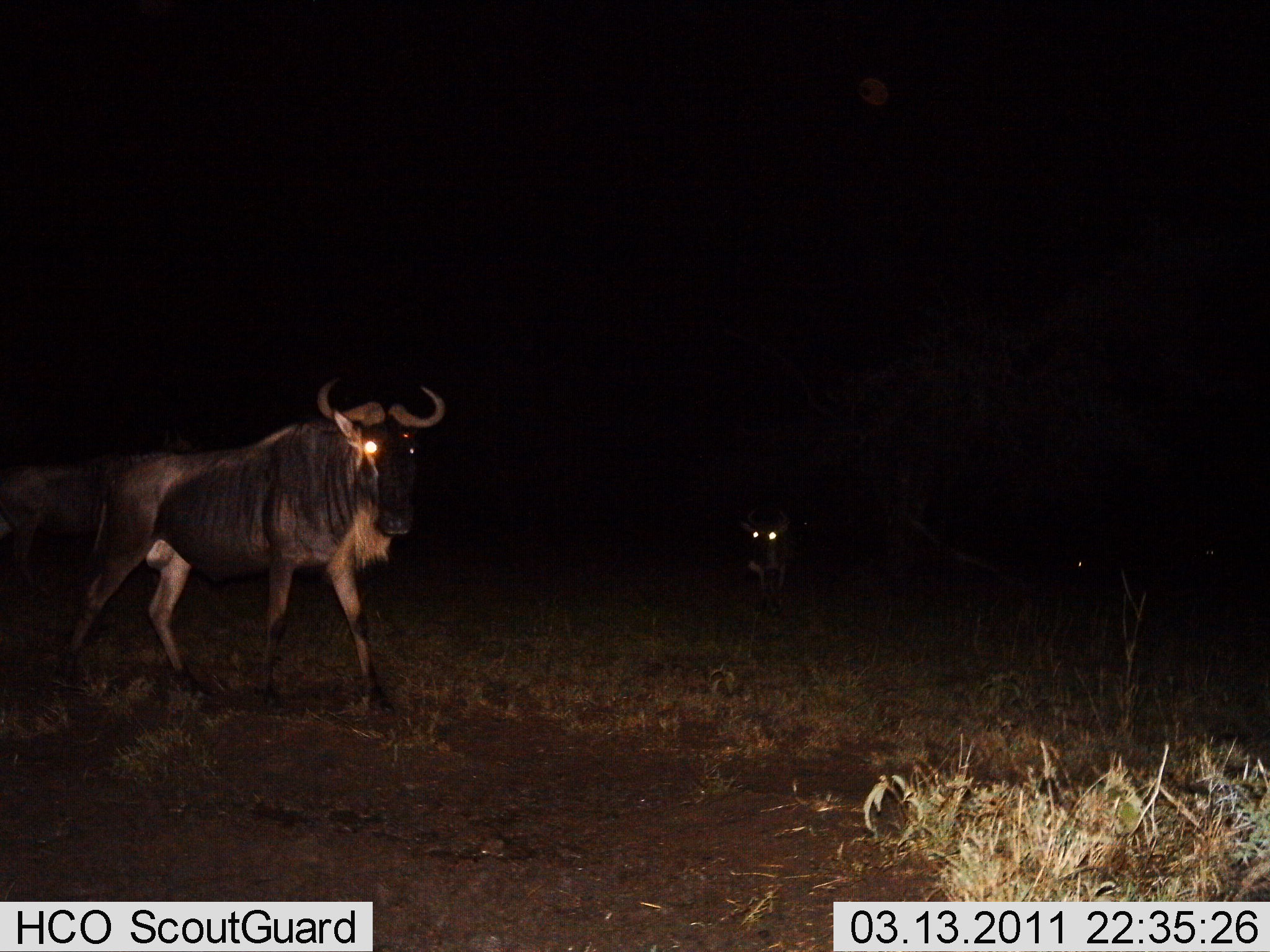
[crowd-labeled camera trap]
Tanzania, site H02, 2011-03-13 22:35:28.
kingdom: Animalia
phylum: Chordata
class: Mammalia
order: Artiodactyla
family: Bovidae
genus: Connochaetes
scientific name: Connochaetes taurinus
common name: blue wildebeest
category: wildebeest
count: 3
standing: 50%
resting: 6%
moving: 69%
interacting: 0%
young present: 0%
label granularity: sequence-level